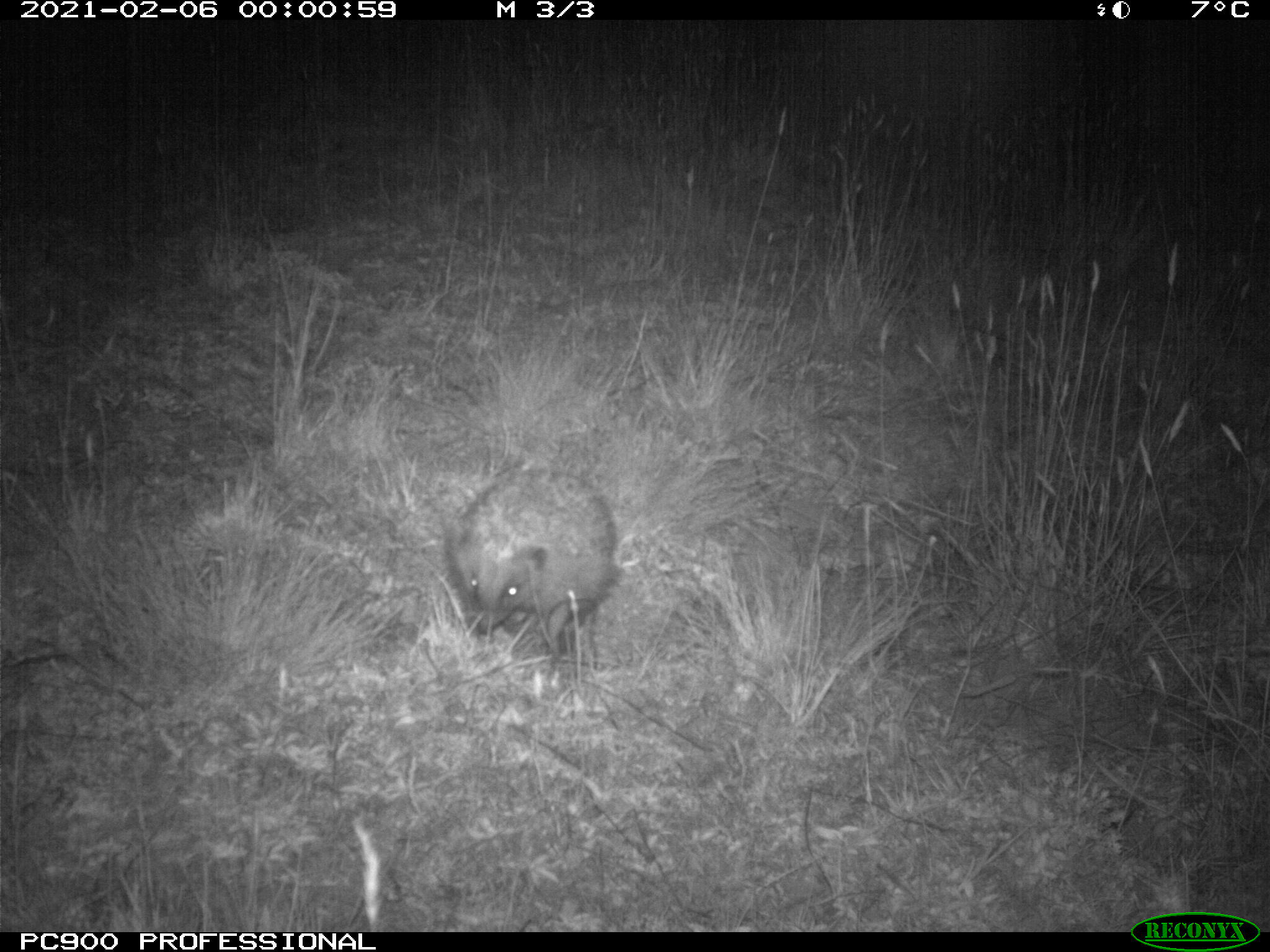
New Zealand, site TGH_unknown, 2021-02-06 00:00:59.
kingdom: Animalia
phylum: Chordata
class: Mammalia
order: Eulipotyphla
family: Erinaceidae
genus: Erinaceus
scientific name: Erinaceus europaeus europaeus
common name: european hedgehog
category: hedgehog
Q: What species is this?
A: Hedgehog (european hedgehog) (Erinaceus europaeus europaeus).